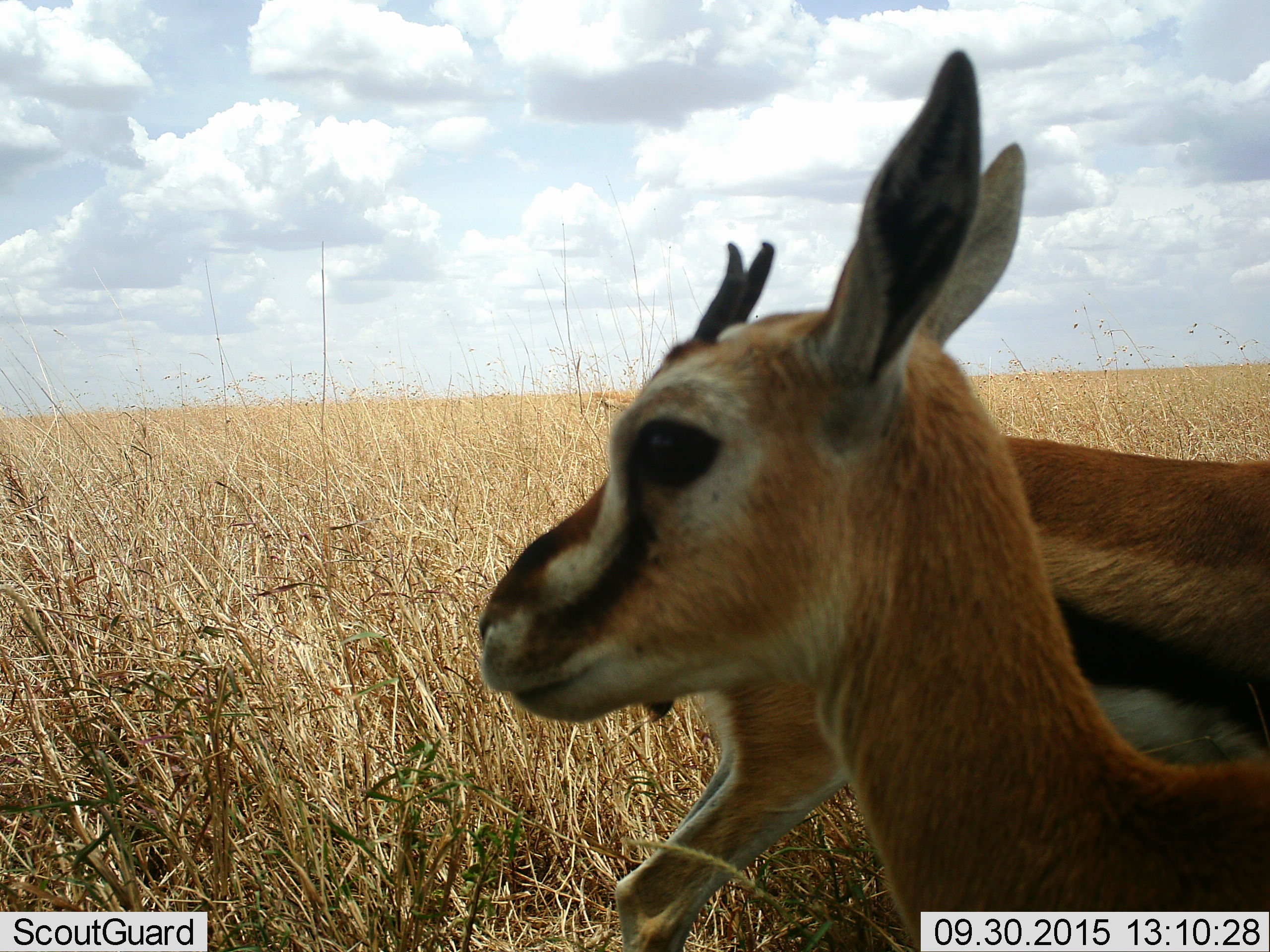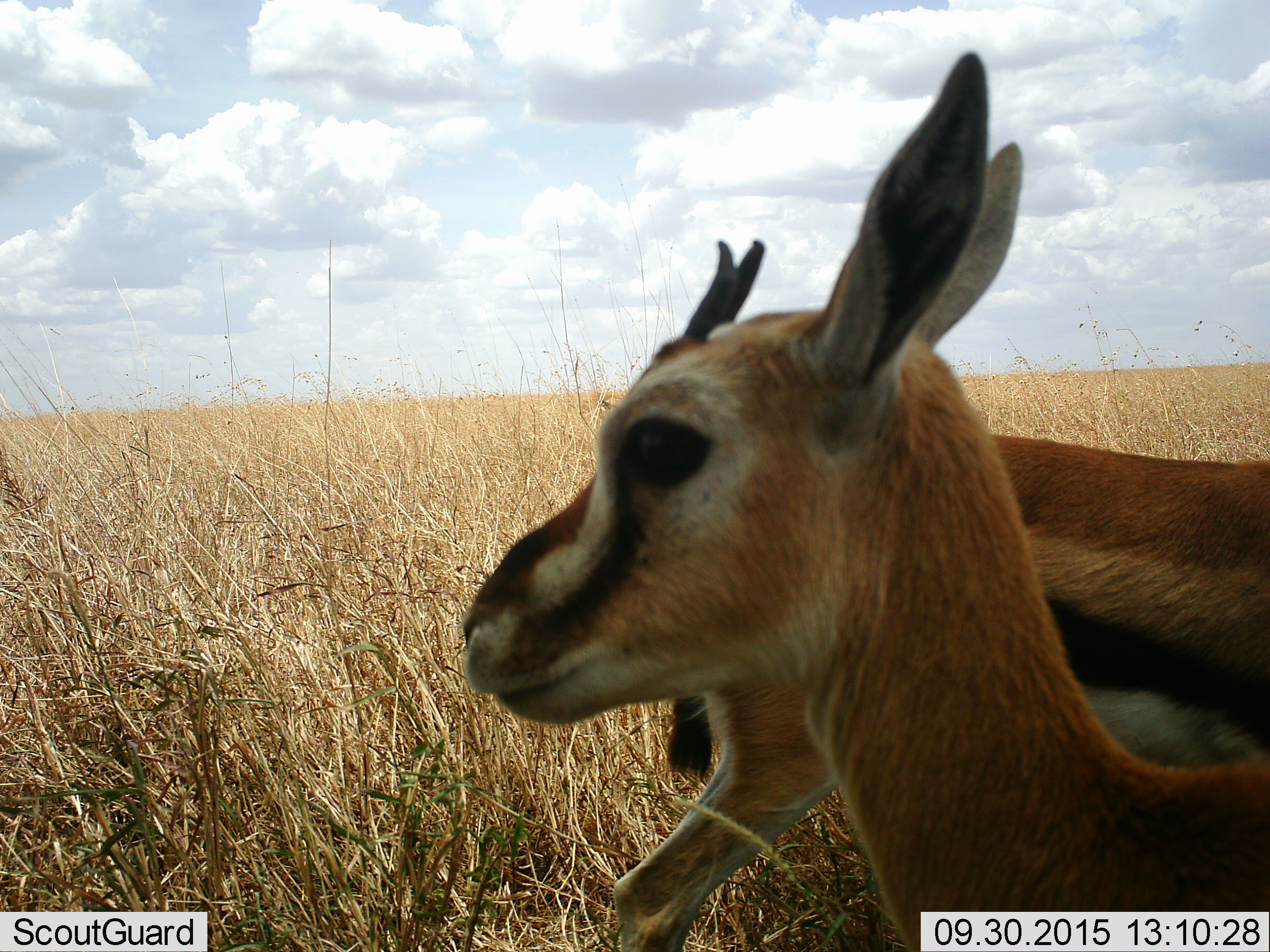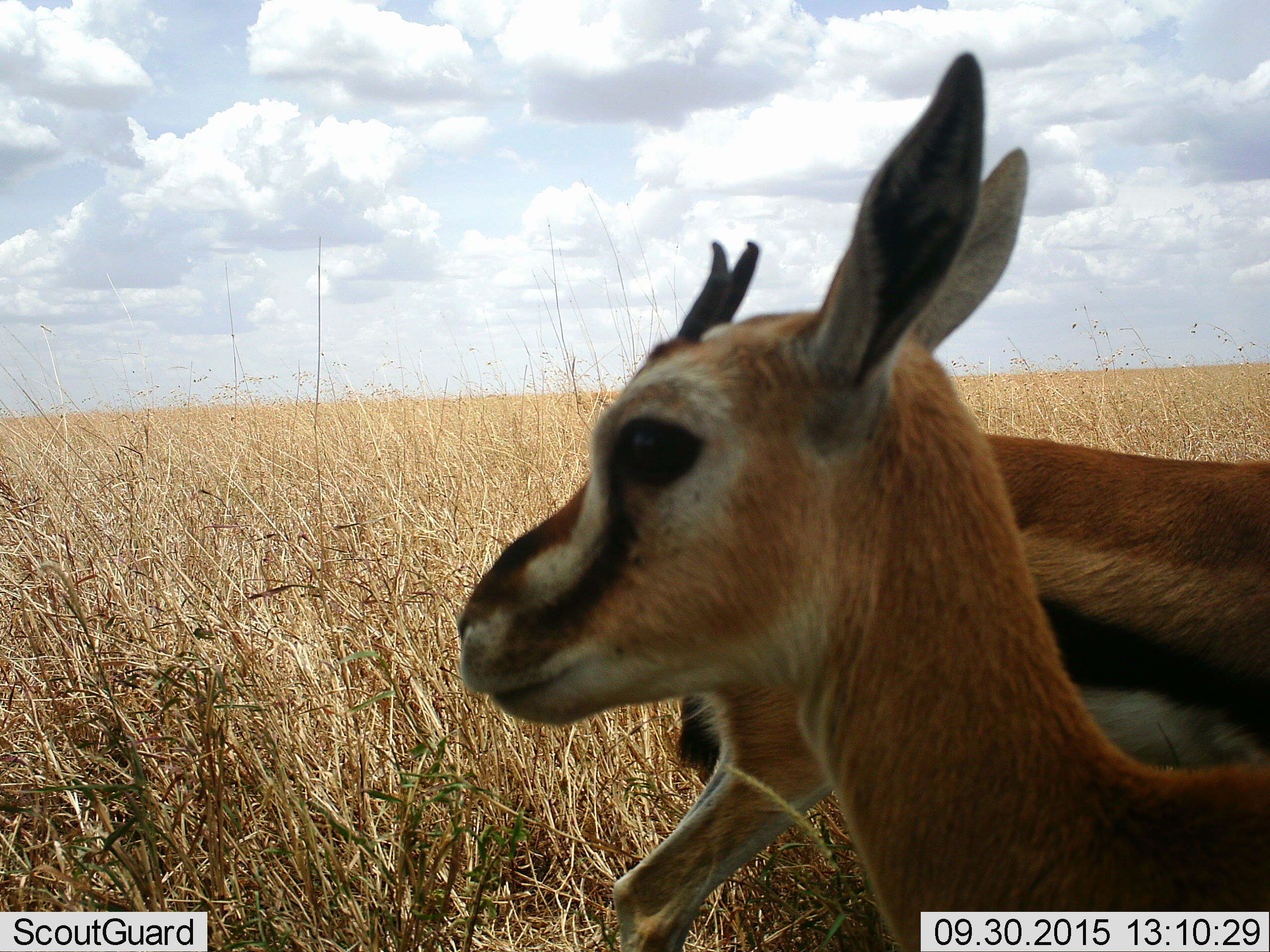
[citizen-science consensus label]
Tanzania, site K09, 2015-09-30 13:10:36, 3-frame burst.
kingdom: Animalia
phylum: Chordata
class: Mammalia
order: Artiodactyla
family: Bovidae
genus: Eudorcas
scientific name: Eudorcas thomsonii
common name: thomson's gazelle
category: gazellethomsons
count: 2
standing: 100%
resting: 0%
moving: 10%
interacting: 0%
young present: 20%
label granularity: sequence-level